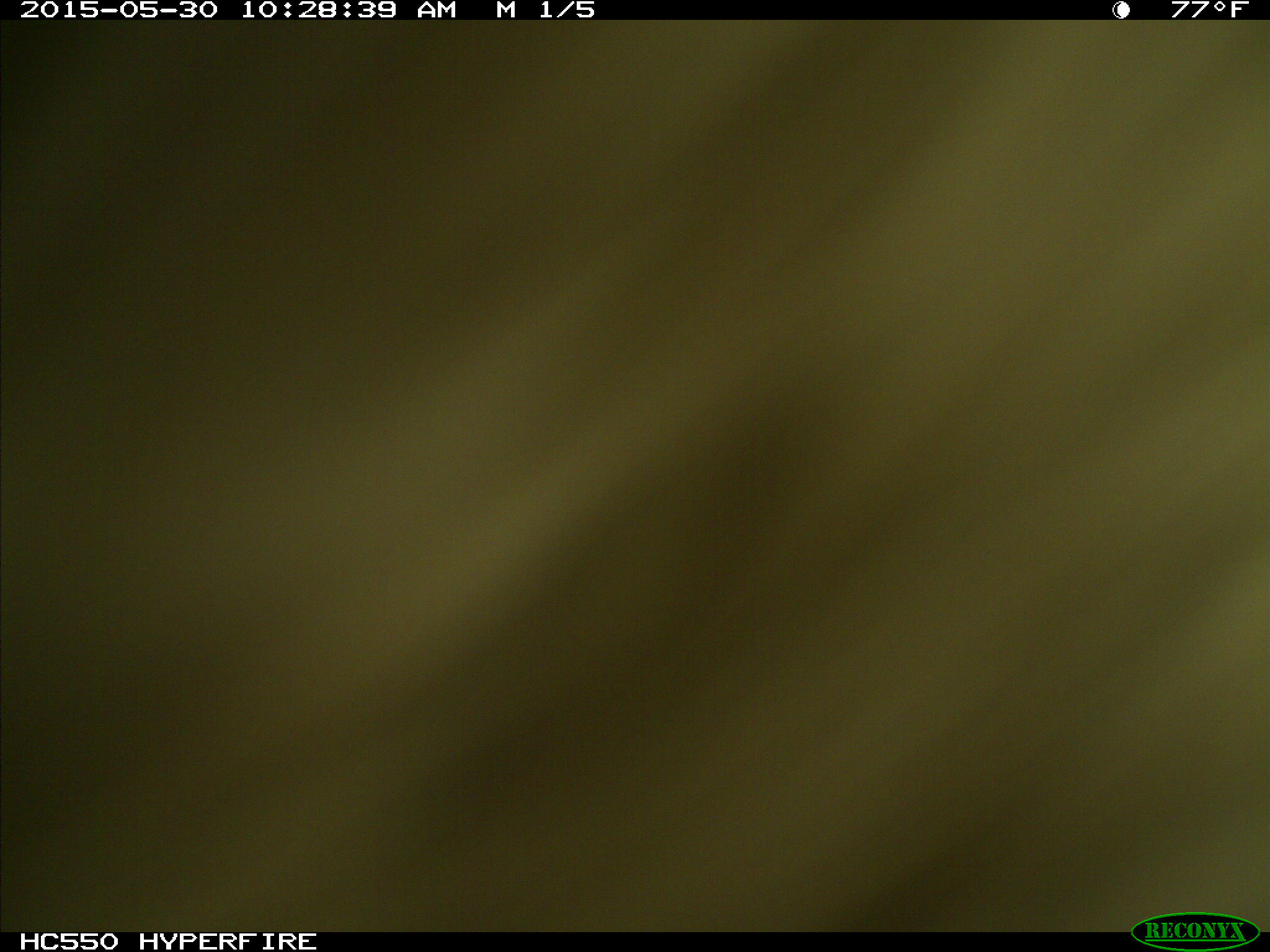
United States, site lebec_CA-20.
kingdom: Animalia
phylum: Chordata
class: Mammalia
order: Artiodactyla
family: Bovidae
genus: Bos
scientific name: Bos taurus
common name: domestic cow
Bos taurus (domestic cow).